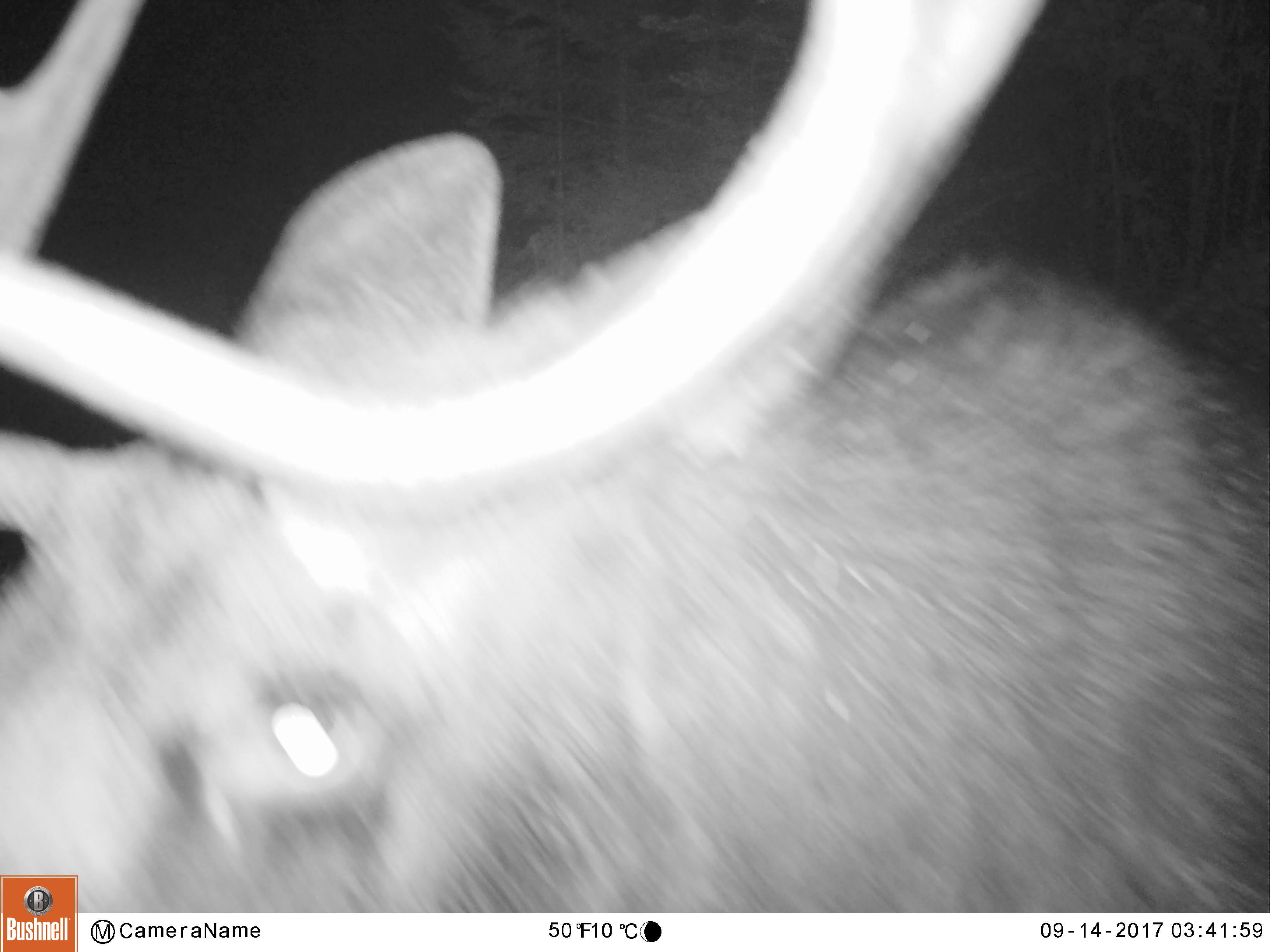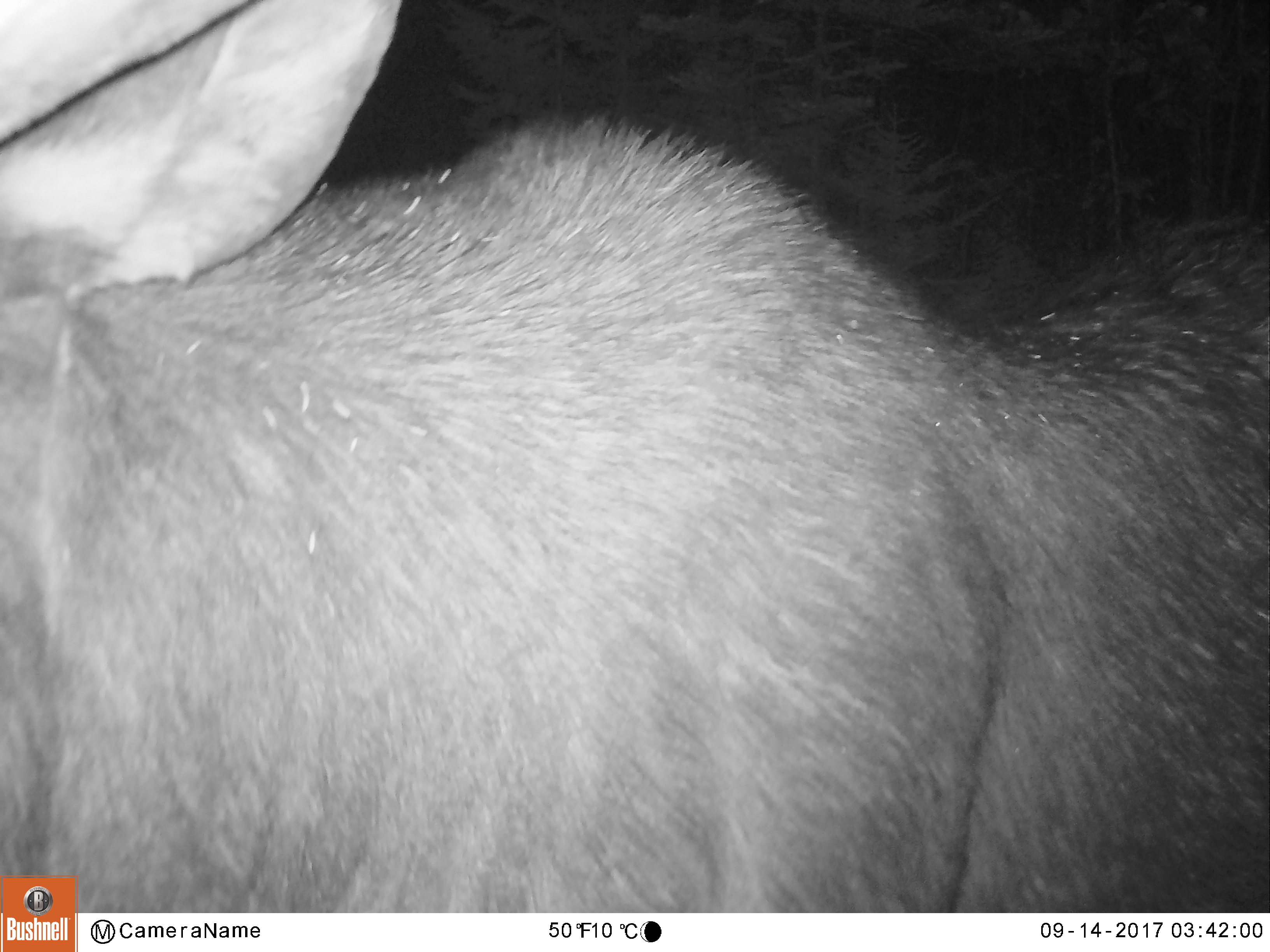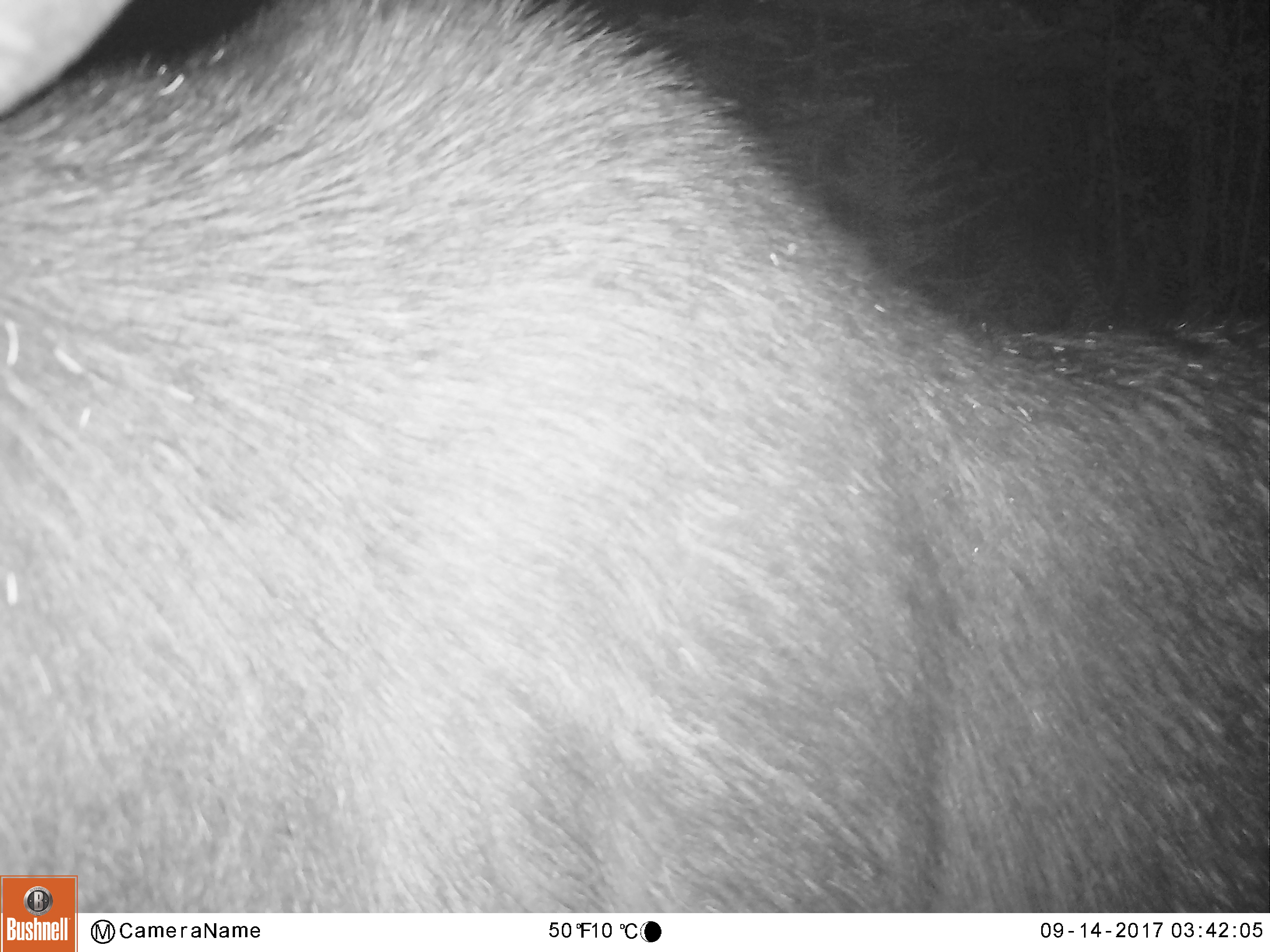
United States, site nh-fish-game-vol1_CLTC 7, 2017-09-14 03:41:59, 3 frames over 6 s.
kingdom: Animalia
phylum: Chordata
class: Mammalia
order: Artiodactyla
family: Cervidae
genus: Alces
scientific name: Alces alces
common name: moose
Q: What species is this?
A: Moose (Alces alces).